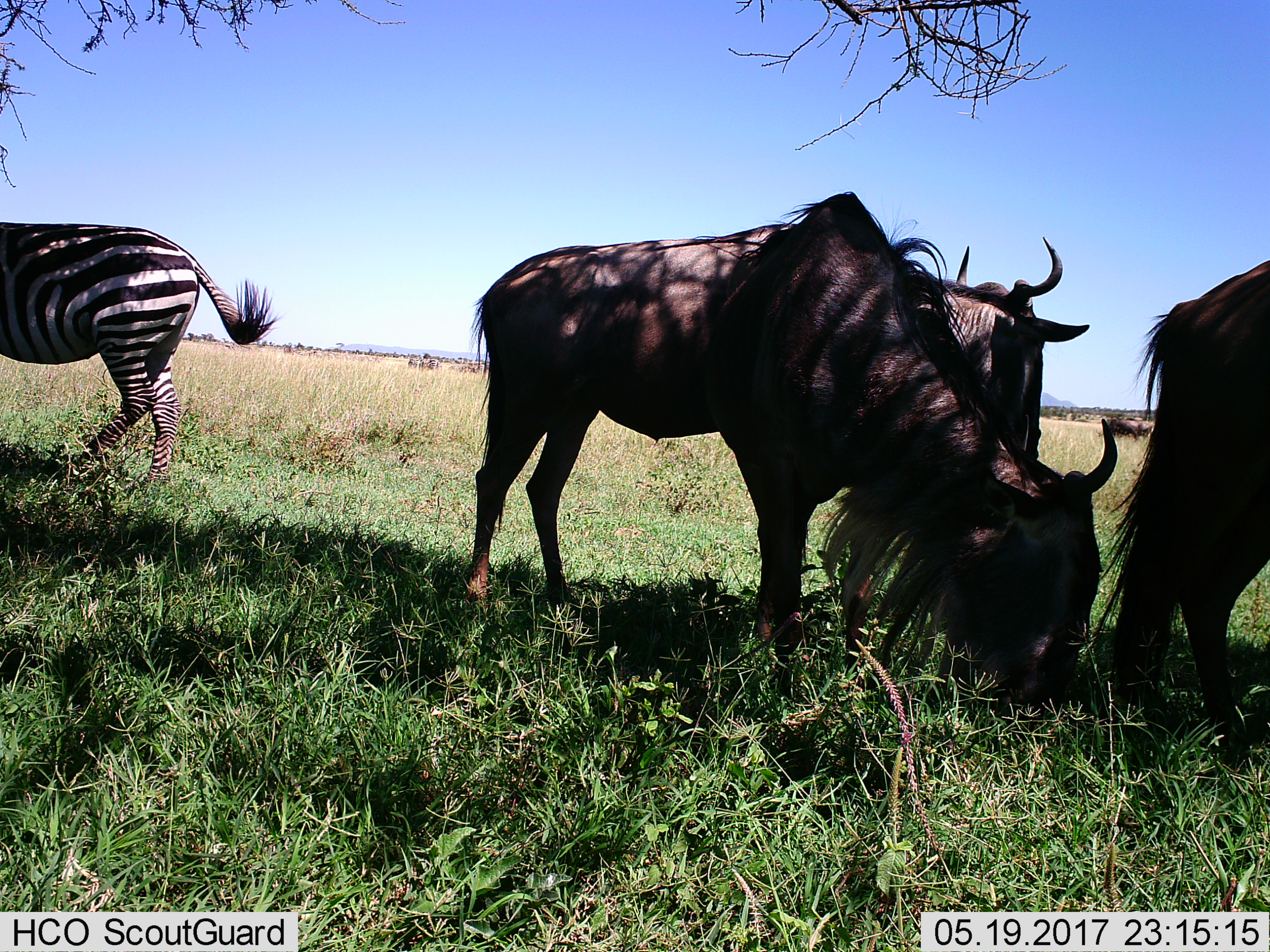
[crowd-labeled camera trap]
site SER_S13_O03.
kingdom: Animalia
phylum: Chordata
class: Mammalia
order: Artiodactyla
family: Bovidae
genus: Connochaetes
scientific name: Connochaetes taurinus taurinus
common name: blue wildebeest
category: wildebeestblue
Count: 3.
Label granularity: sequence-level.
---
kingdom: Animalia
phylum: Chordata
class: Mammalia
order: Perissodactyla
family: Equidae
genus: Equus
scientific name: Equus quagga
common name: plains zebra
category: zebraplains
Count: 3.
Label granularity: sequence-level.